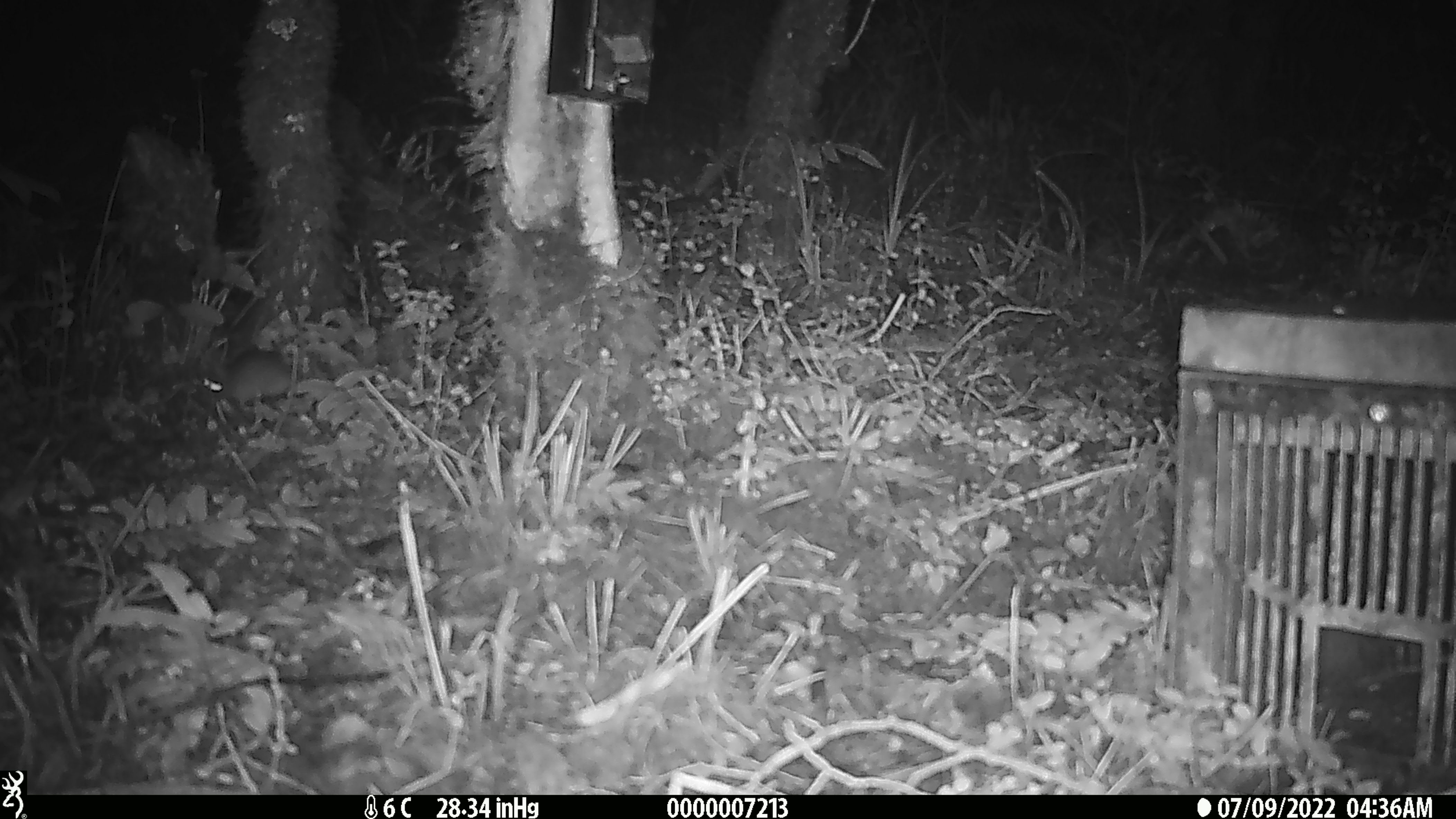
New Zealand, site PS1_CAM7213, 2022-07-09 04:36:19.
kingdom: Animalia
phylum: Chordata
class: Mammalia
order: Rodentia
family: Muridae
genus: Mus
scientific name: Mus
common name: mouse